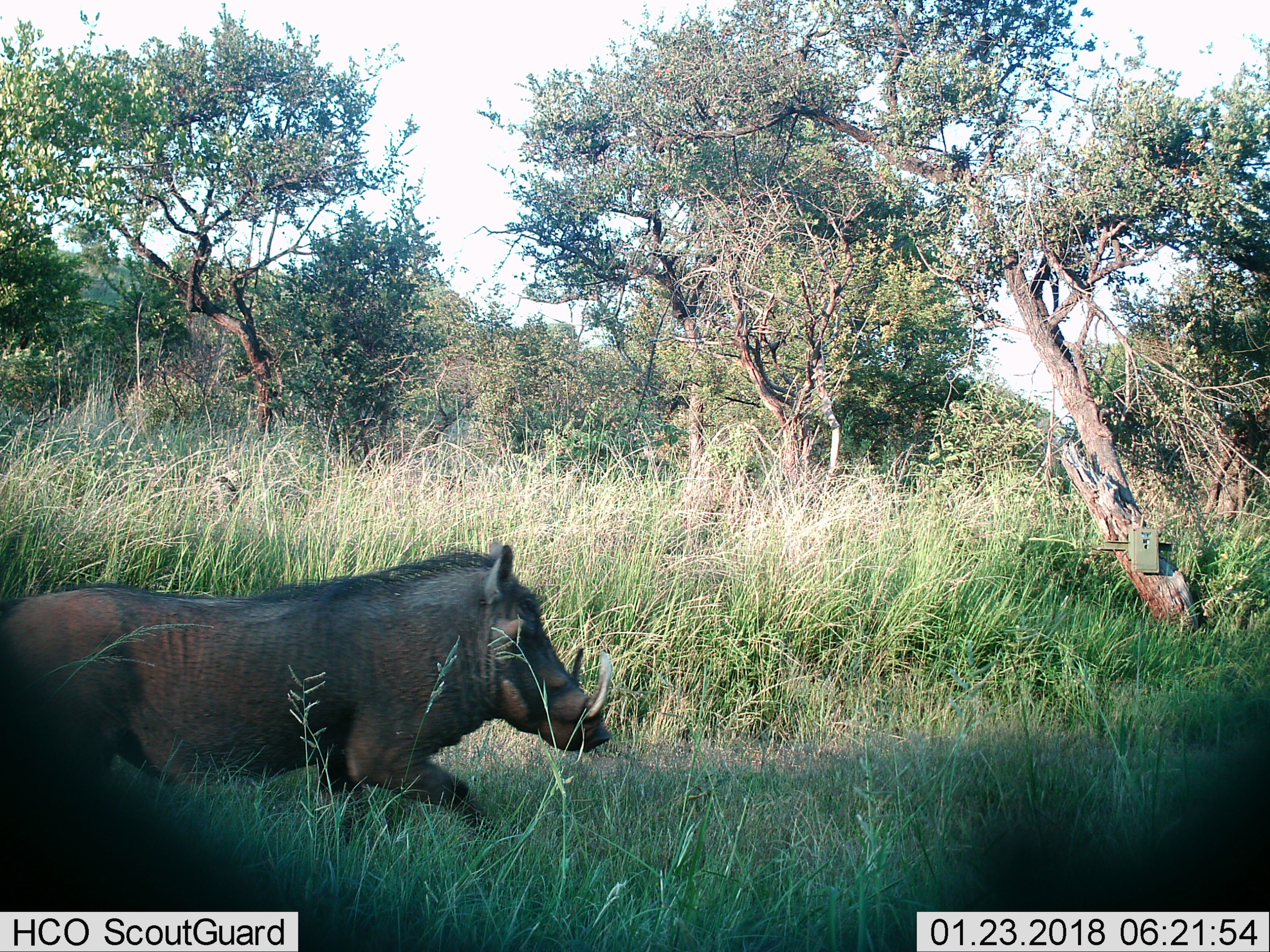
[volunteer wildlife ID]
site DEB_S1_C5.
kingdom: Animalia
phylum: Chordata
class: Mammalia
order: Artiodactyla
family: Suidae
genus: Phacochoerus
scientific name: Phacochoerus africanus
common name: warthog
Warthog (Phacochoerus africanus), count 1. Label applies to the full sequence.